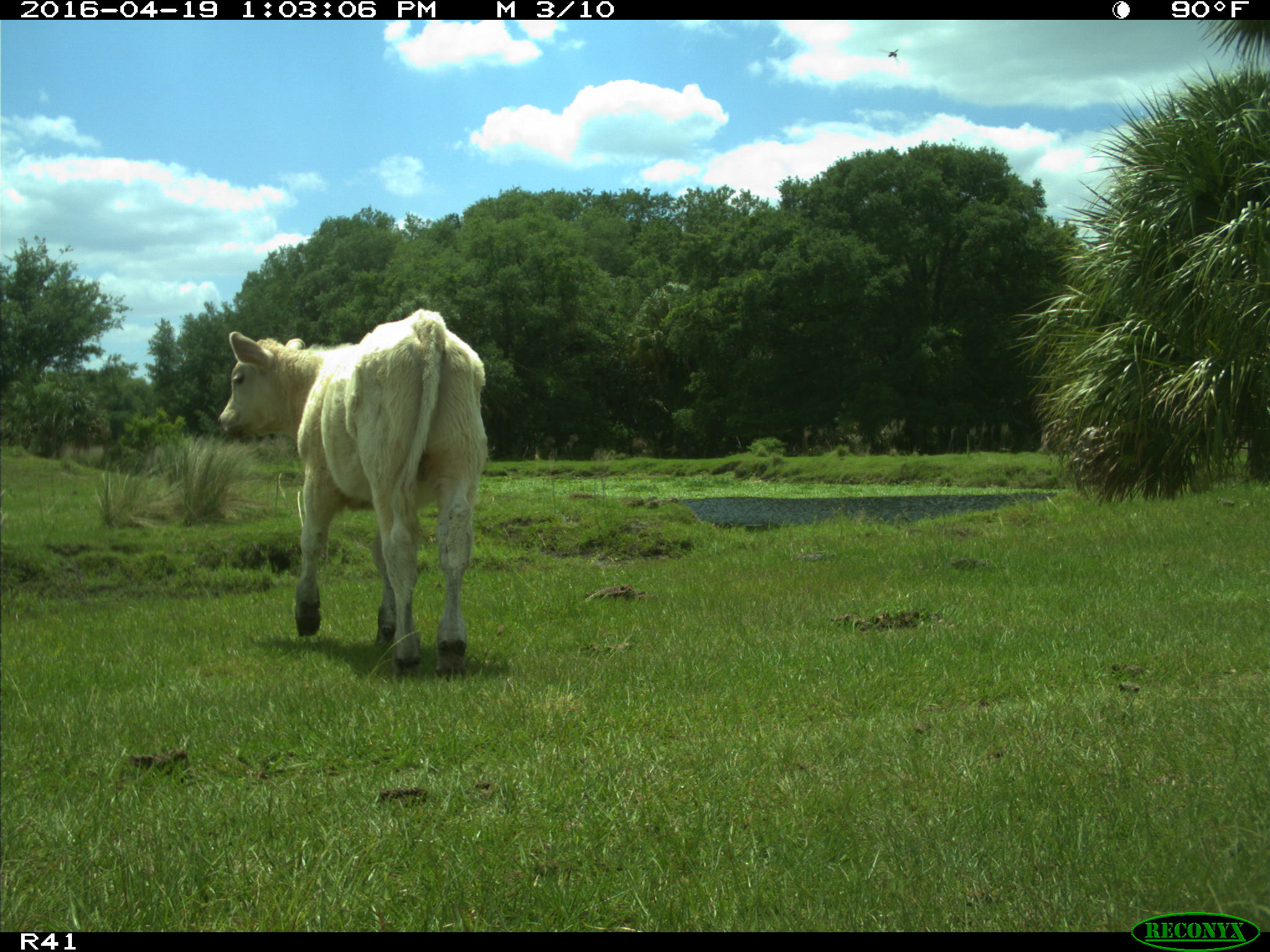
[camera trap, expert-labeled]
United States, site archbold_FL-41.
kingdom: Animalia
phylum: Chordata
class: Mammalia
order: Artiodactyla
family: Bovidae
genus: Bos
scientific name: Bos taurus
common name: domestic cow